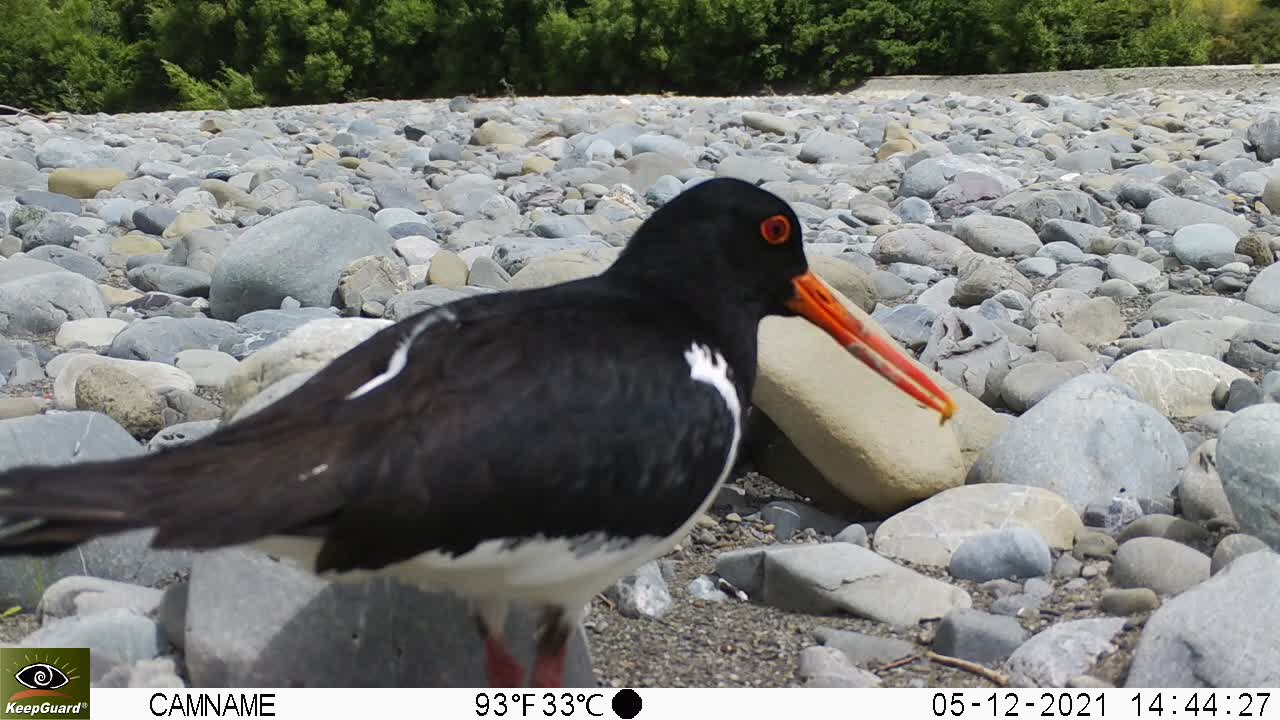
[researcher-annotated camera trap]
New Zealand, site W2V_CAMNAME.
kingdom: Animalia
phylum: Chordata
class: Aves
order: Charadriiformes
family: Haematopodidae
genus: Haematopus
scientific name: Haematopus unicolor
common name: variable oystercatcher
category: oystercatcher